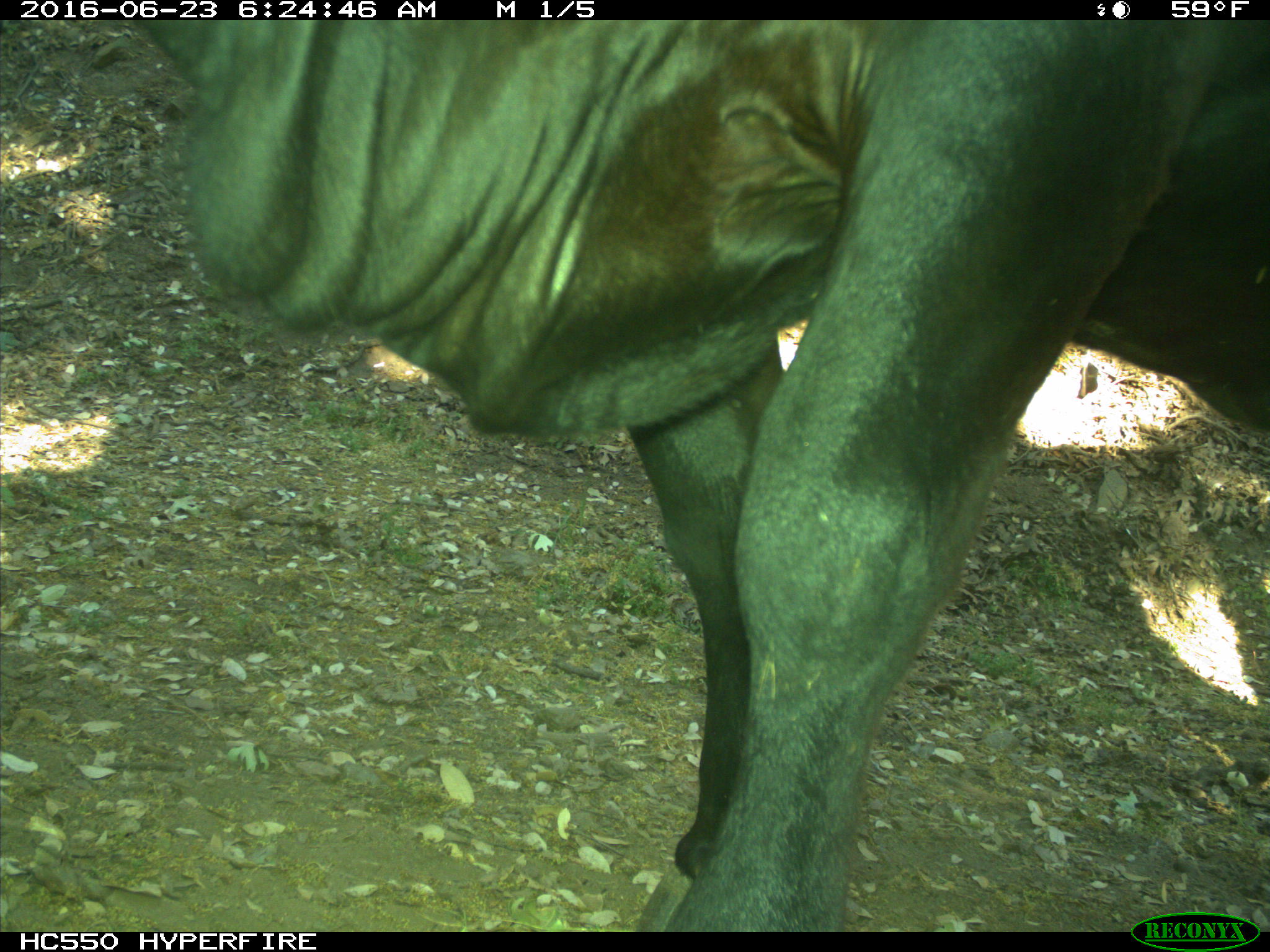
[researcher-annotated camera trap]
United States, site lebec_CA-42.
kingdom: Animalia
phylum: Chordata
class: Mammalia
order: Artiodactyla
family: Bovidae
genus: Bos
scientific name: Bos taurus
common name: domestic cow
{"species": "Bos taurus (domestic cow)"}